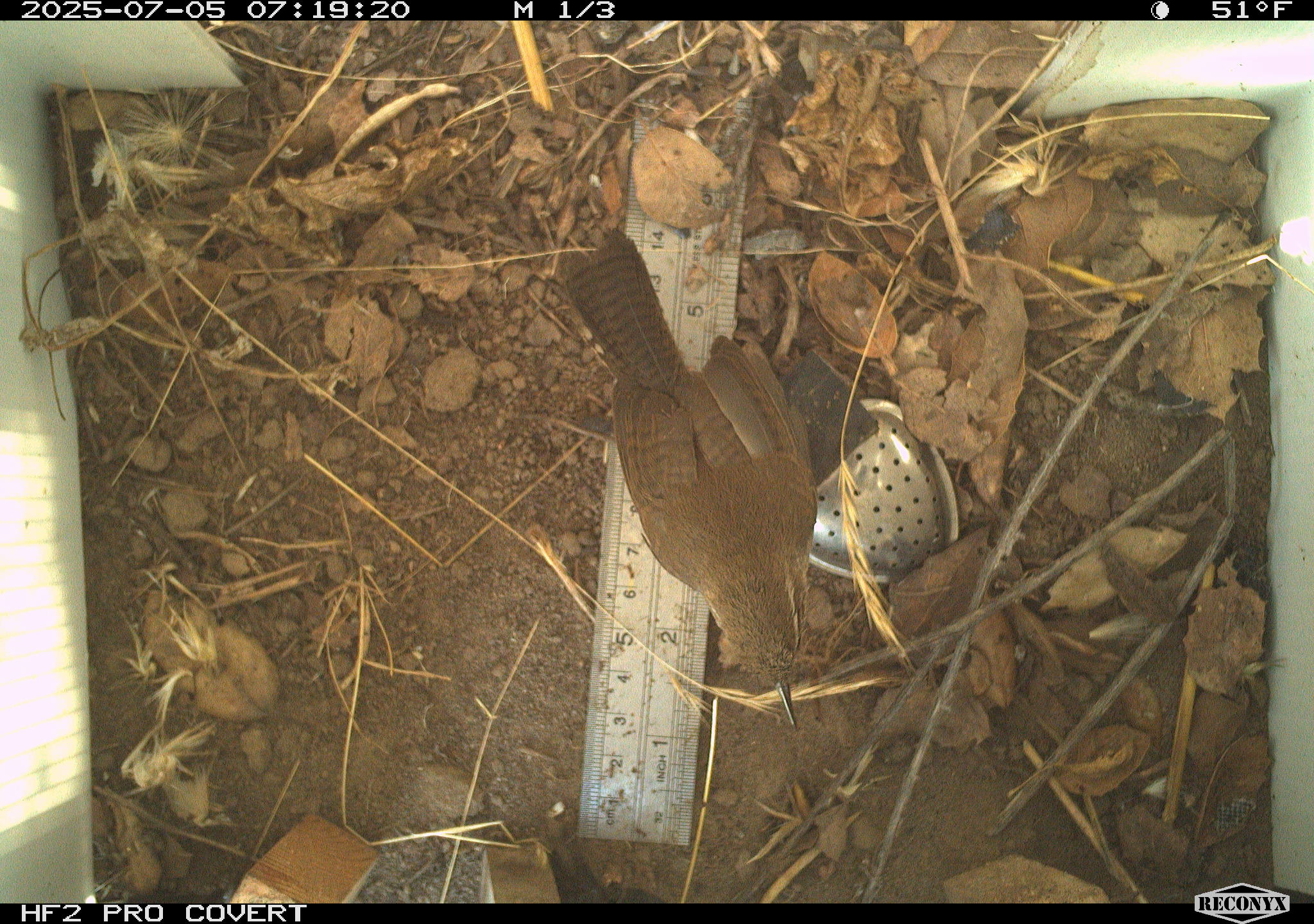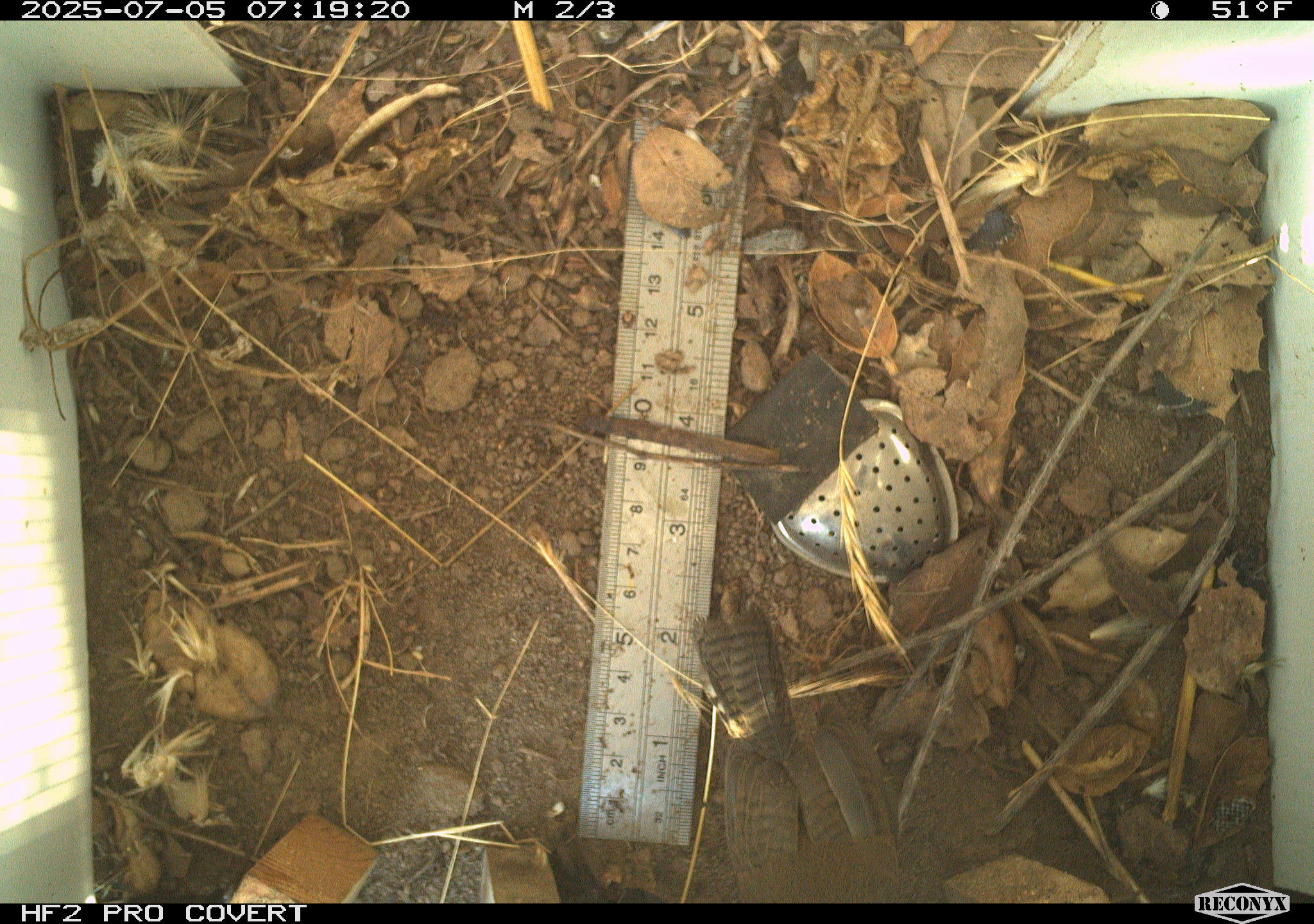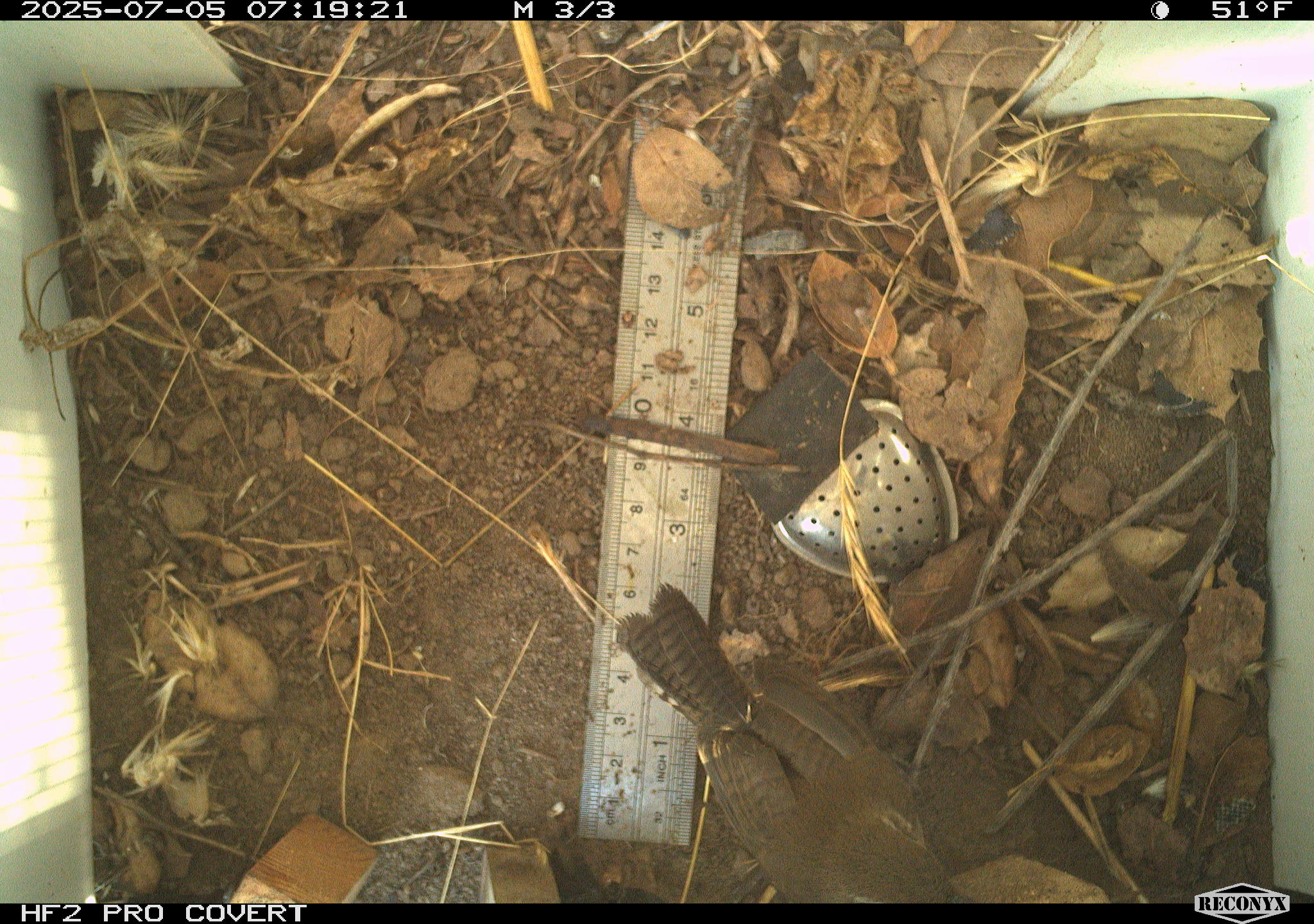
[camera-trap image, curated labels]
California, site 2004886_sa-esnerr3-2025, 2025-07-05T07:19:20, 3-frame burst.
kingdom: Animalia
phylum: Chordata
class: Aves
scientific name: Aves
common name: bird